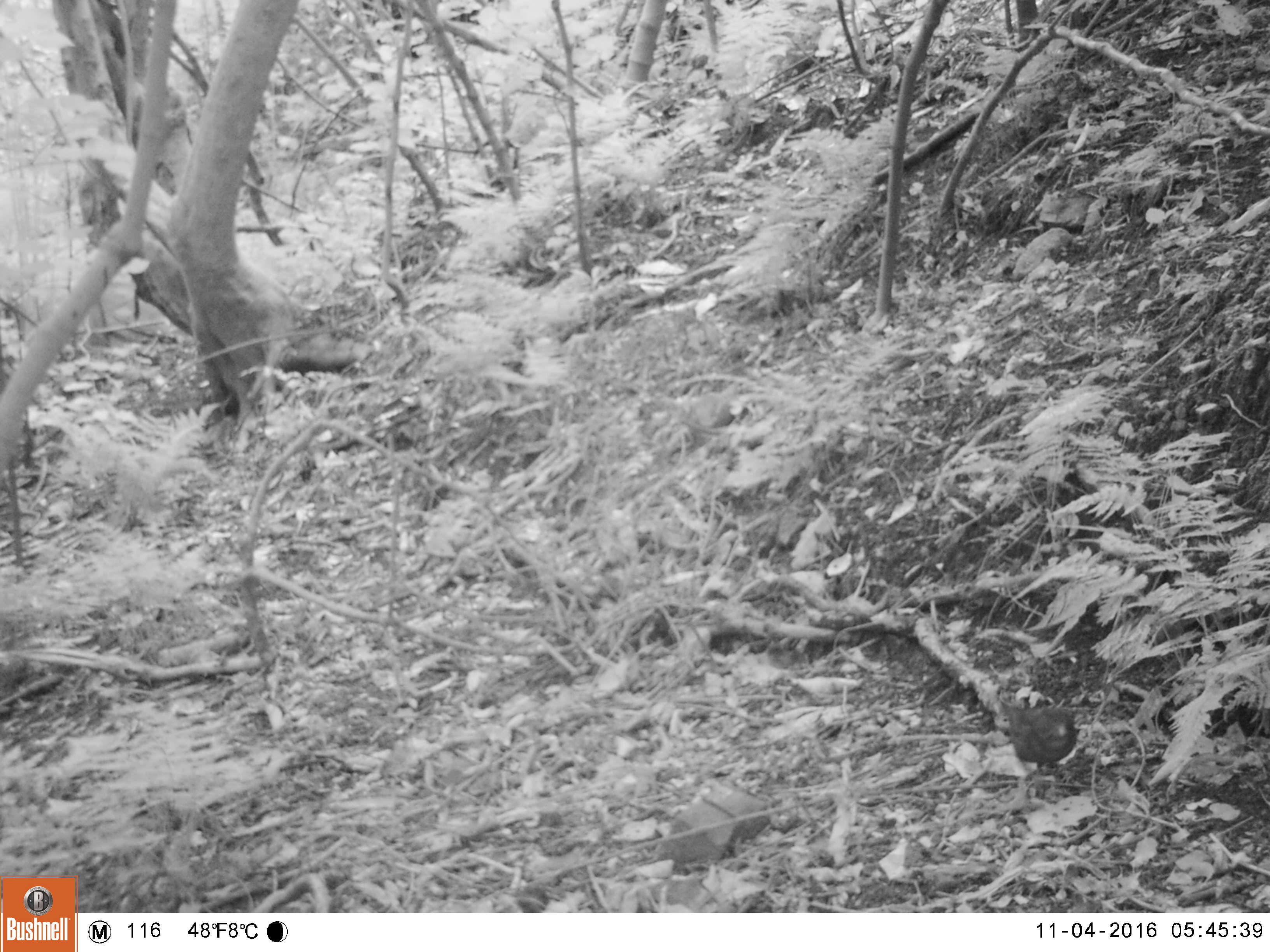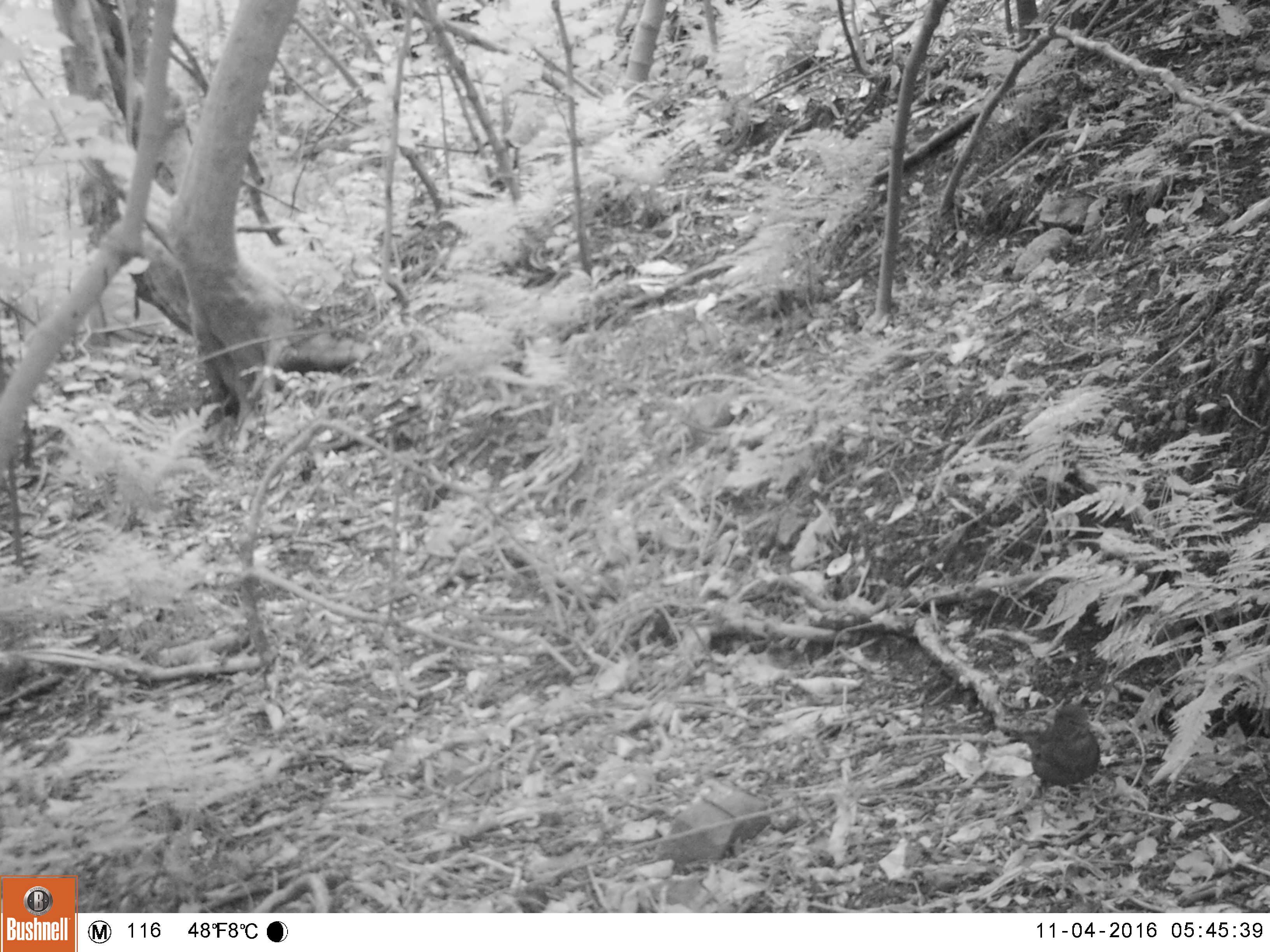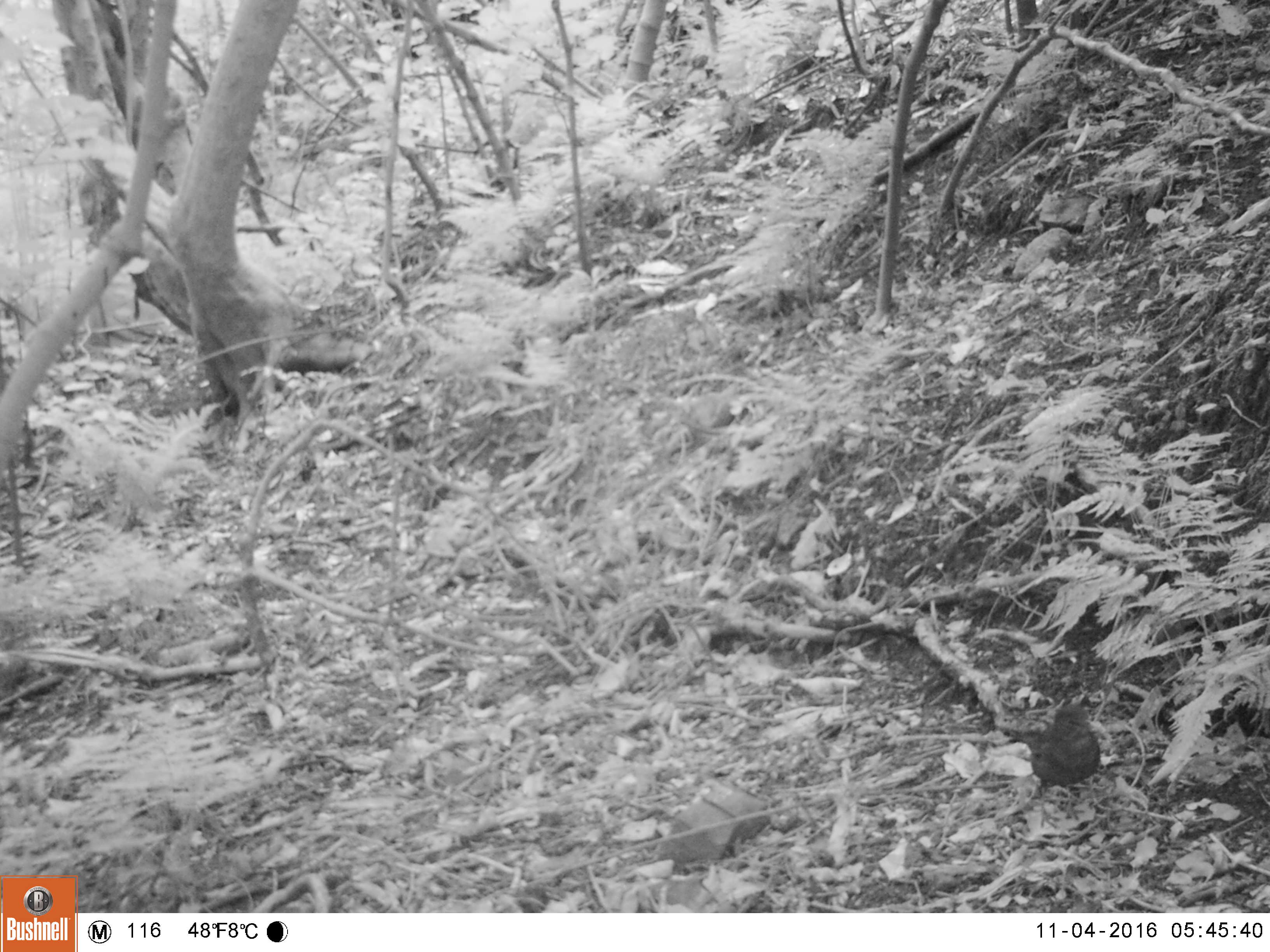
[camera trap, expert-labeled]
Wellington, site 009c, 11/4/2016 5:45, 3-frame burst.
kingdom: Animalia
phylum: Chordata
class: Aves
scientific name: Aves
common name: bird